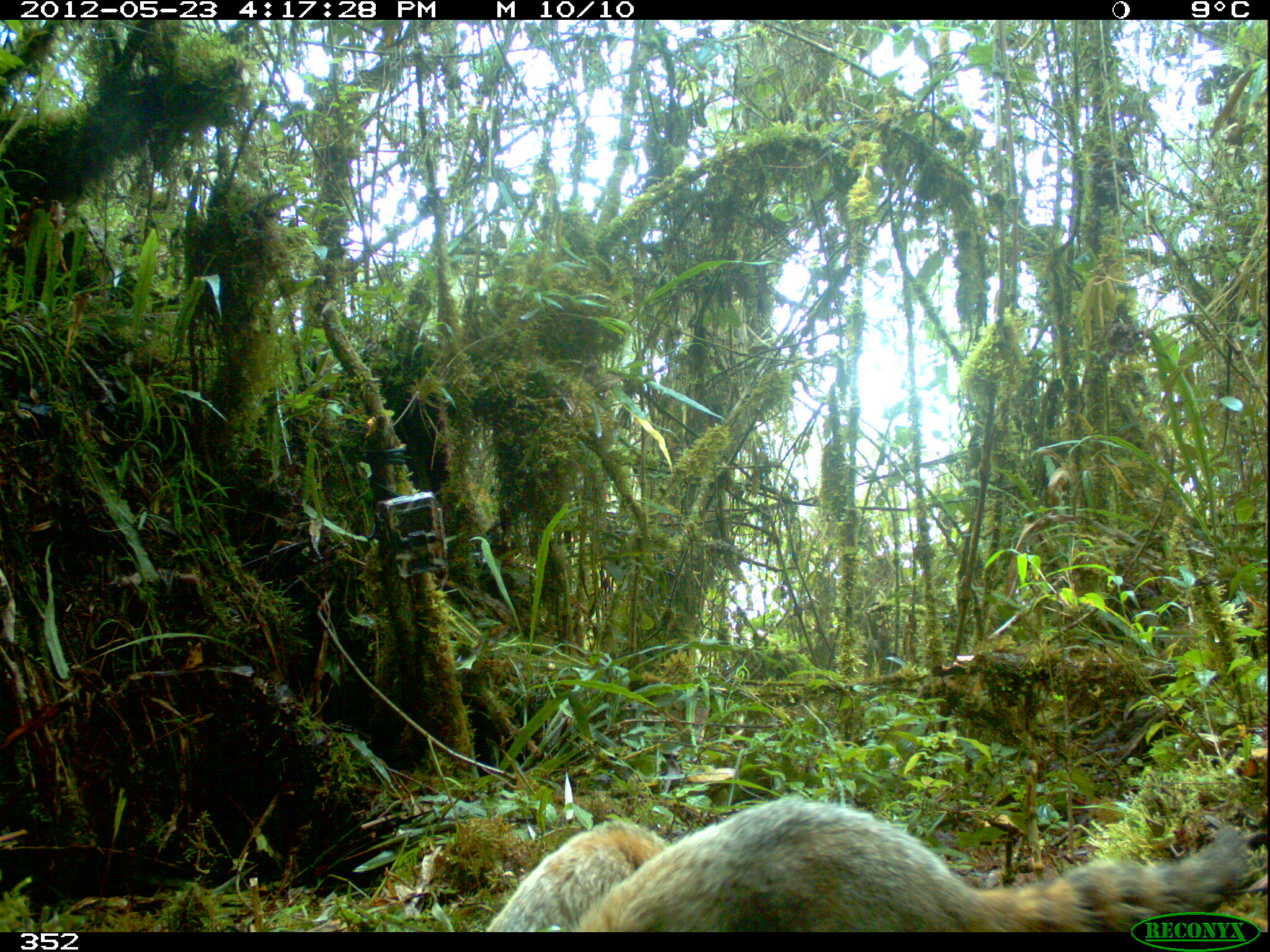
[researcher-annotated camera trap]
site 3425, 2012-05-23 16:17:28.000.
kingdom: Animalia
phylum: Chordata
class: Mammalia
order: Carnivora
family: Procyonidae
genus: Nasua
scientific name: Nasua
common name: coatis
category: unknown coati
Unknown coati (coatis) (Nasua).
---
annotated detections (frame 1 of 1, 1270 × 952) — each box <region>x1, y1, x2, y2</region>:
unknown coati: <region>580, 796, 1250, 932</region>; <region>481, 817, 666, 932</region>